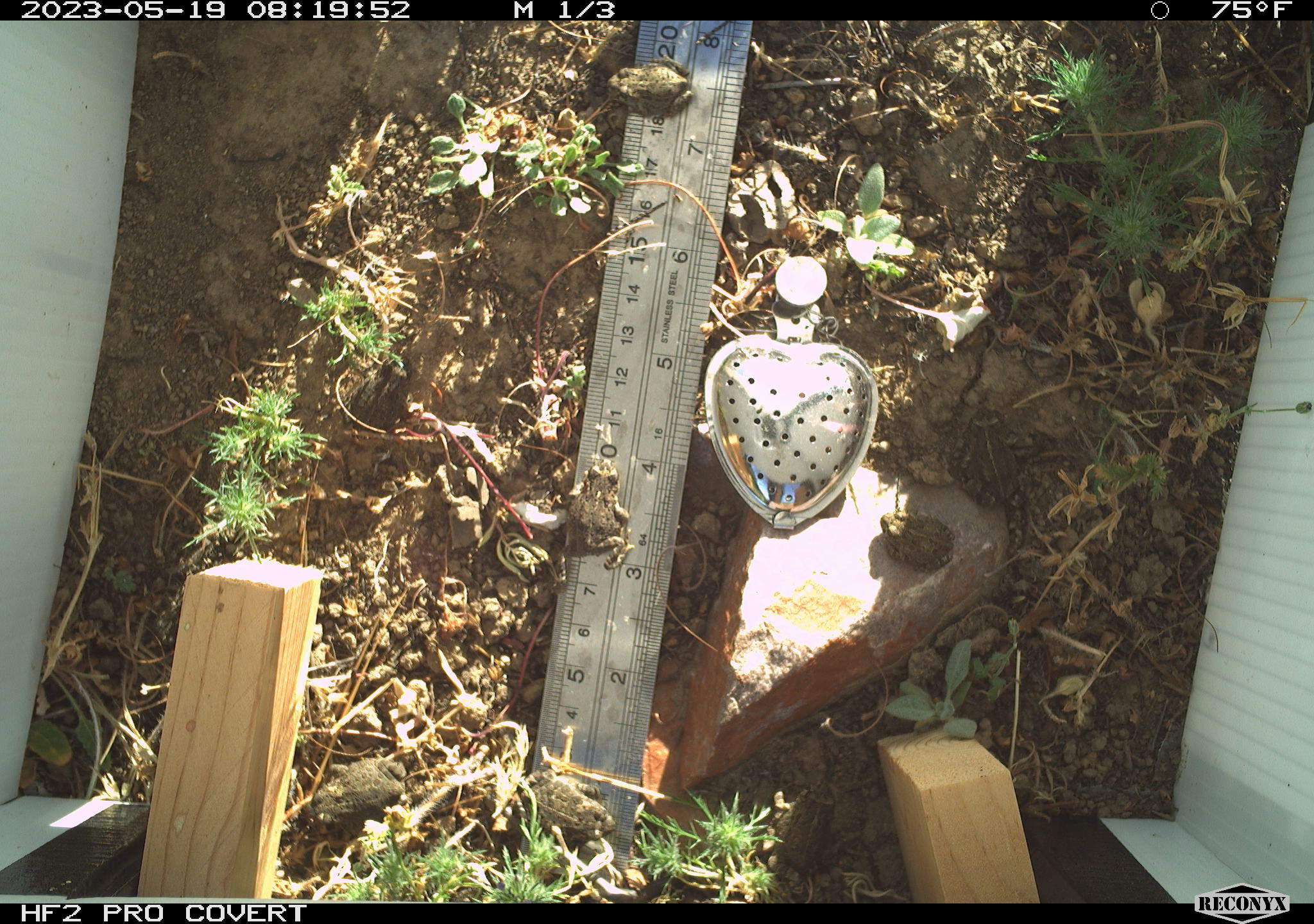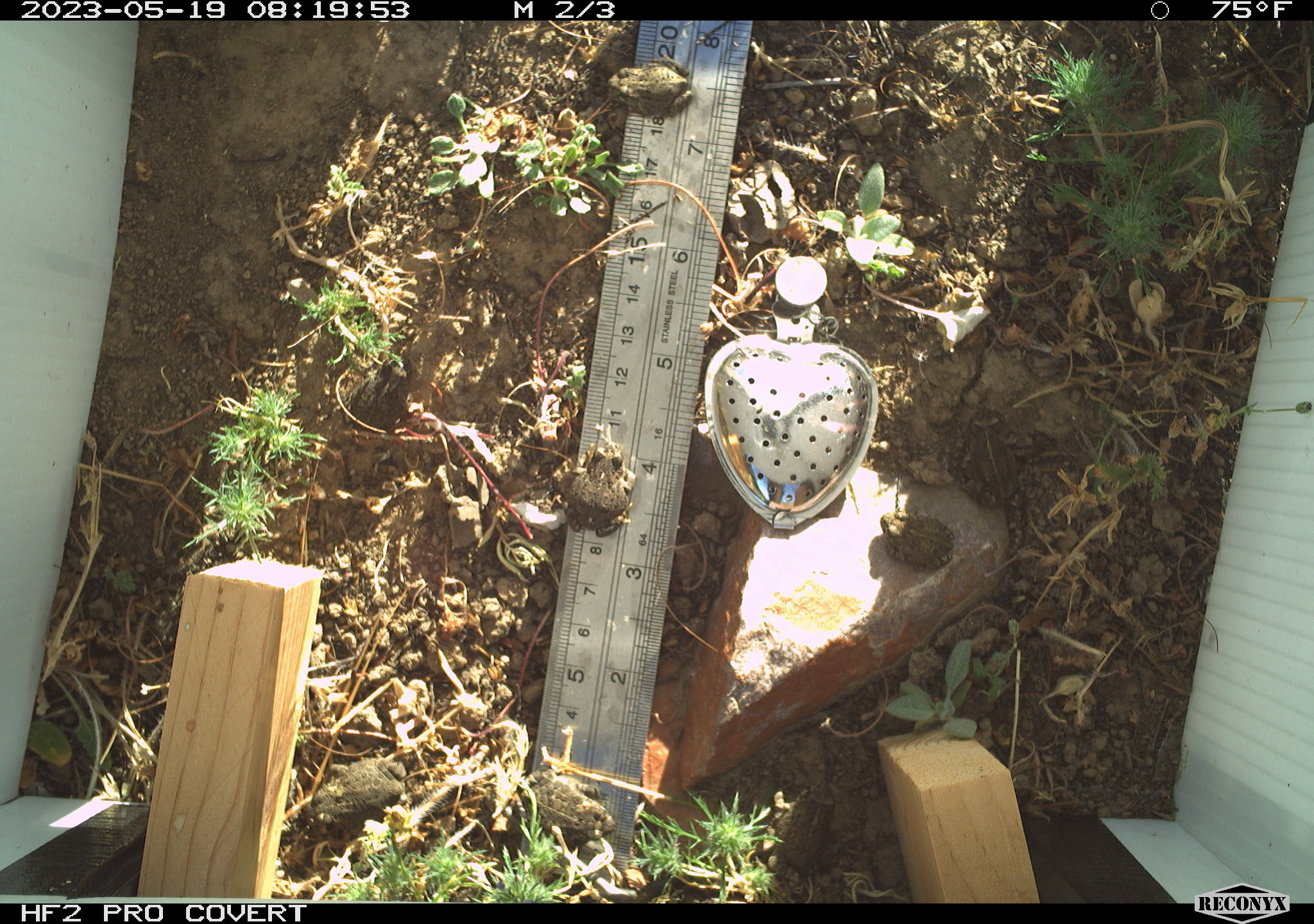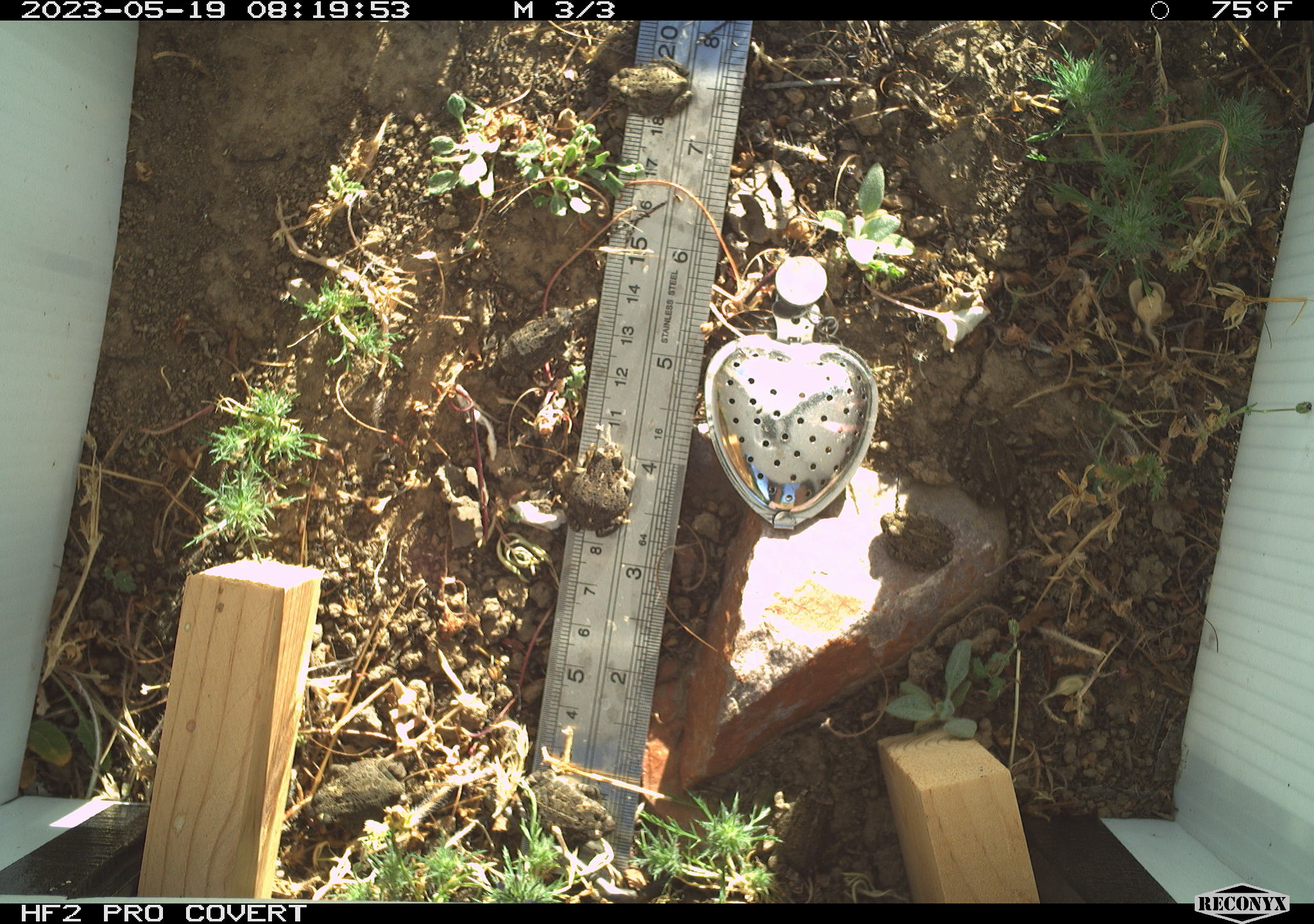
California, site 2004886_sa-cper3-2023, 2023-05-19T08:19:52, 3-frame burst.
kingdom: Animalia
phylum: Chordata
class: Amphibia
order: Anura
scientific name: Anura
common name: frogs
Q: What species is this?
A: Frogs (Anura).